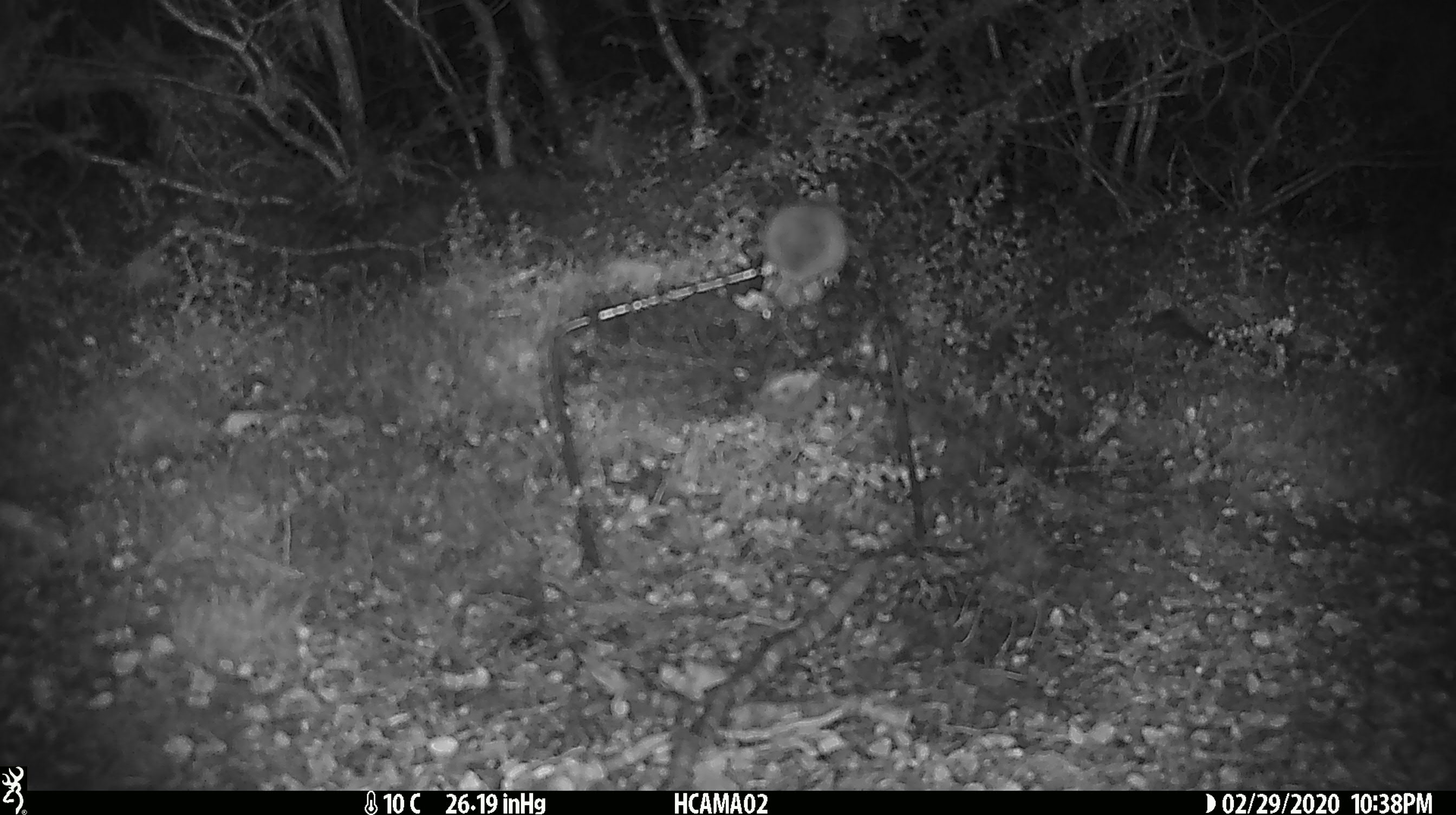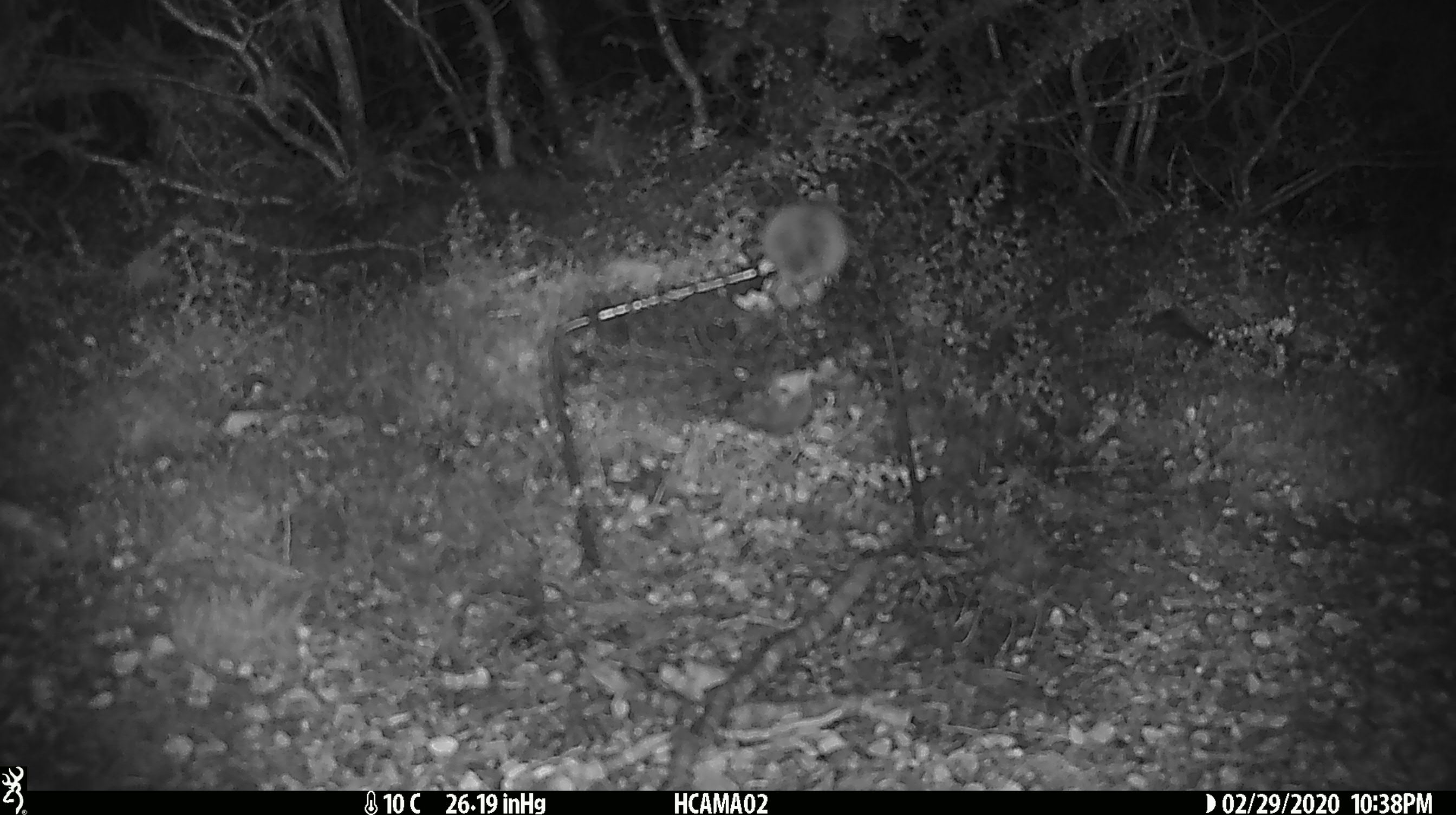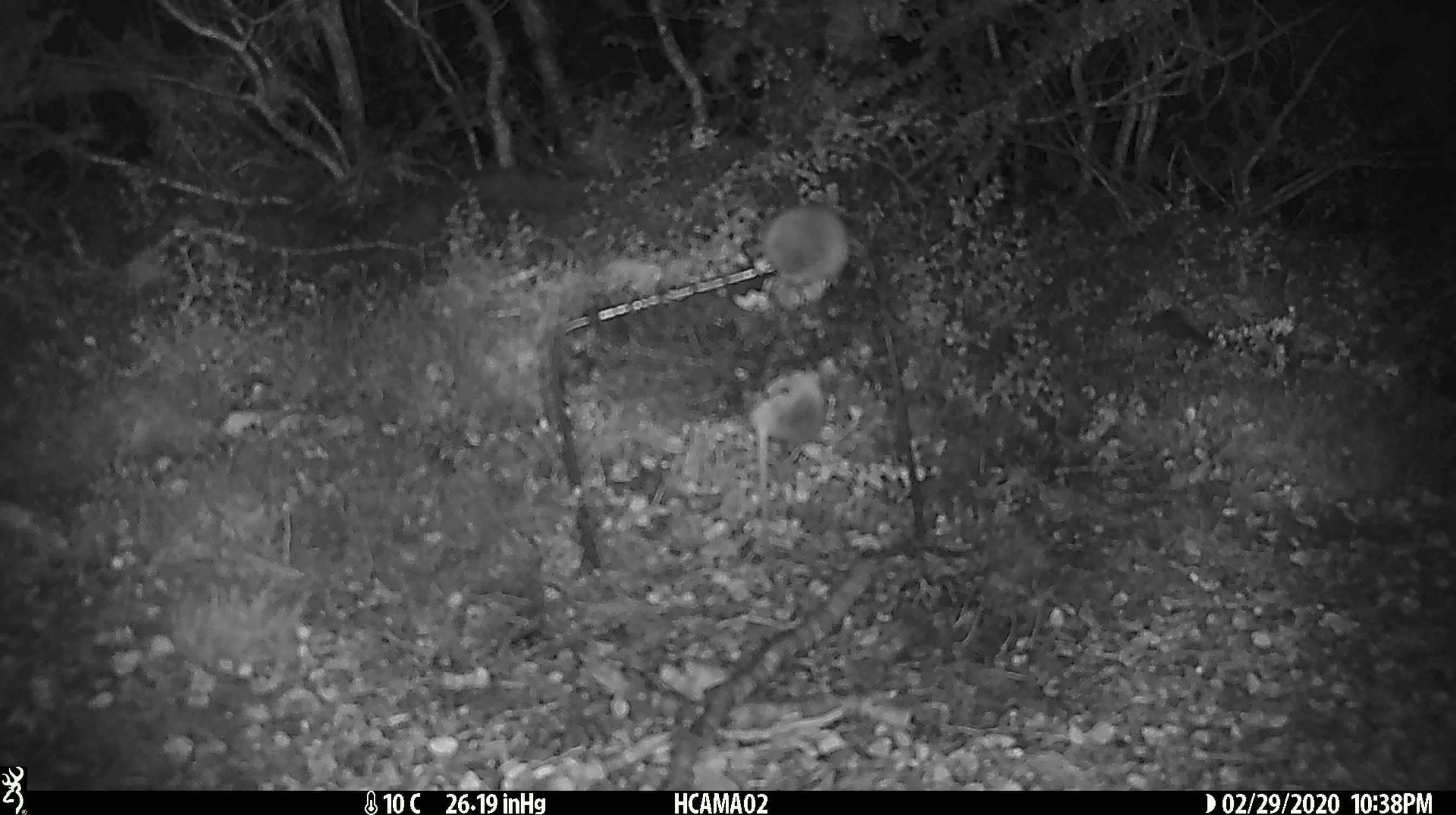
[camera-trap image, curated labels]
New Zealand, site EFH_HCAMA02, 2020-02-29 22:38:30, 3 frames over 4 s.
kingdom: Animalia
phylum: Chordata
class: Mammalia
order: Rodentia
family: Muridae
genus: Mus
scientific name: Mus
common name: mouse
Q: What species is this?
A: Mouse (Mus).